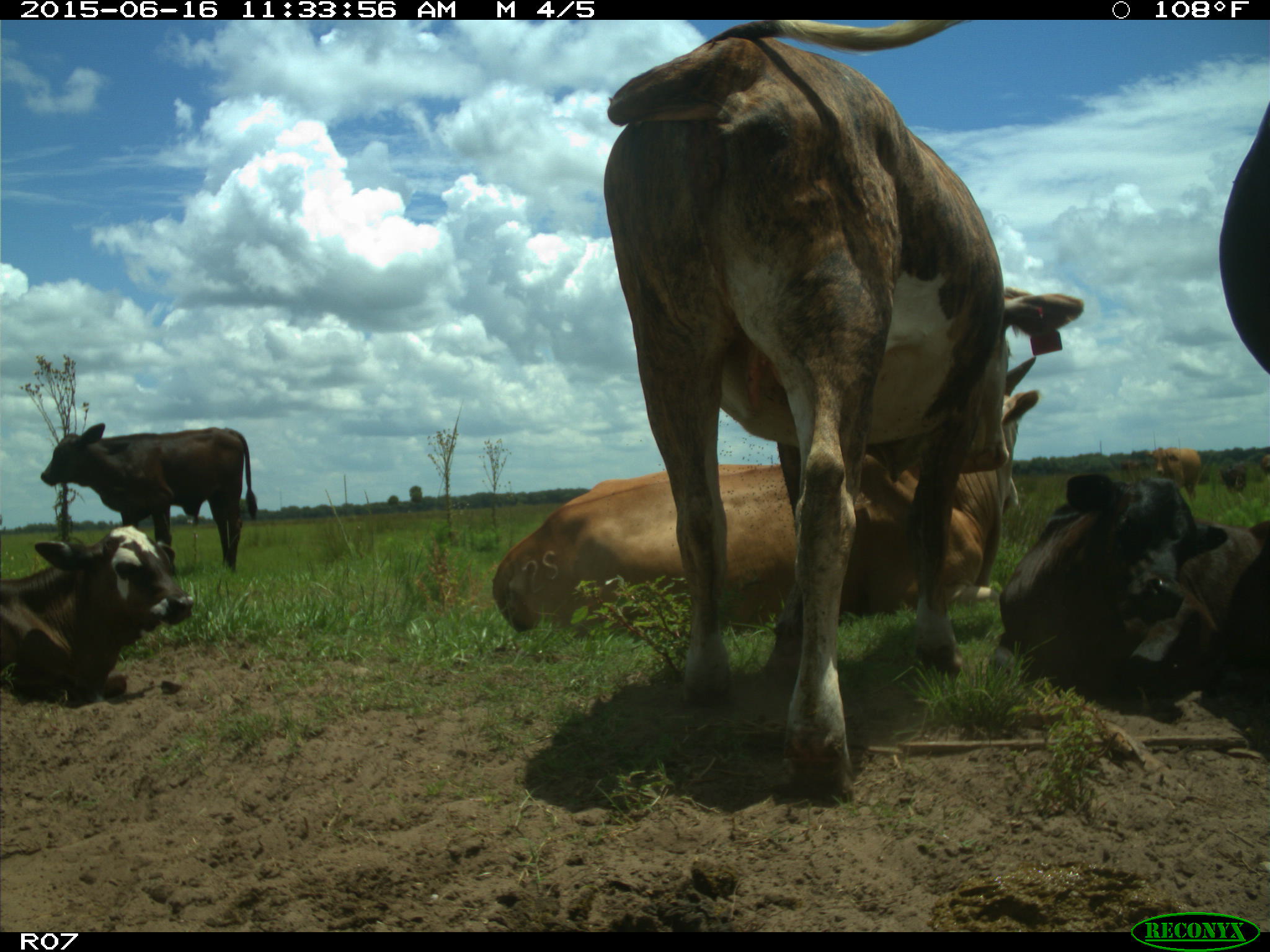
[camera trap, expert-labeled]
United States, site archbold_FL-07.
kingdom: Animalia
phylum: Chordata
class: Mammalia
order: Artiodactyla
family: Bovidae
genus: Bos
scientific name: Bos taurus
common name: domestic cow